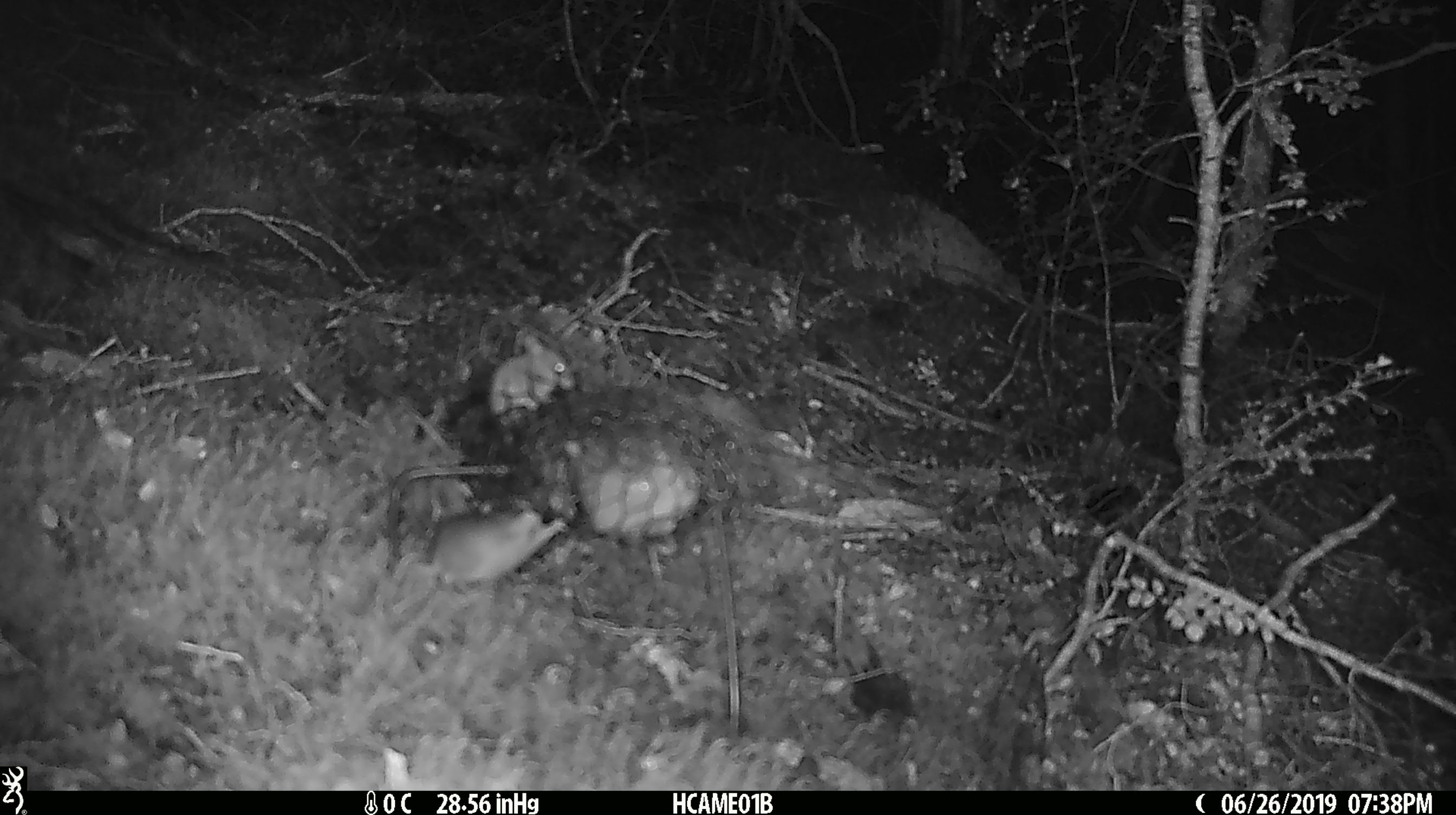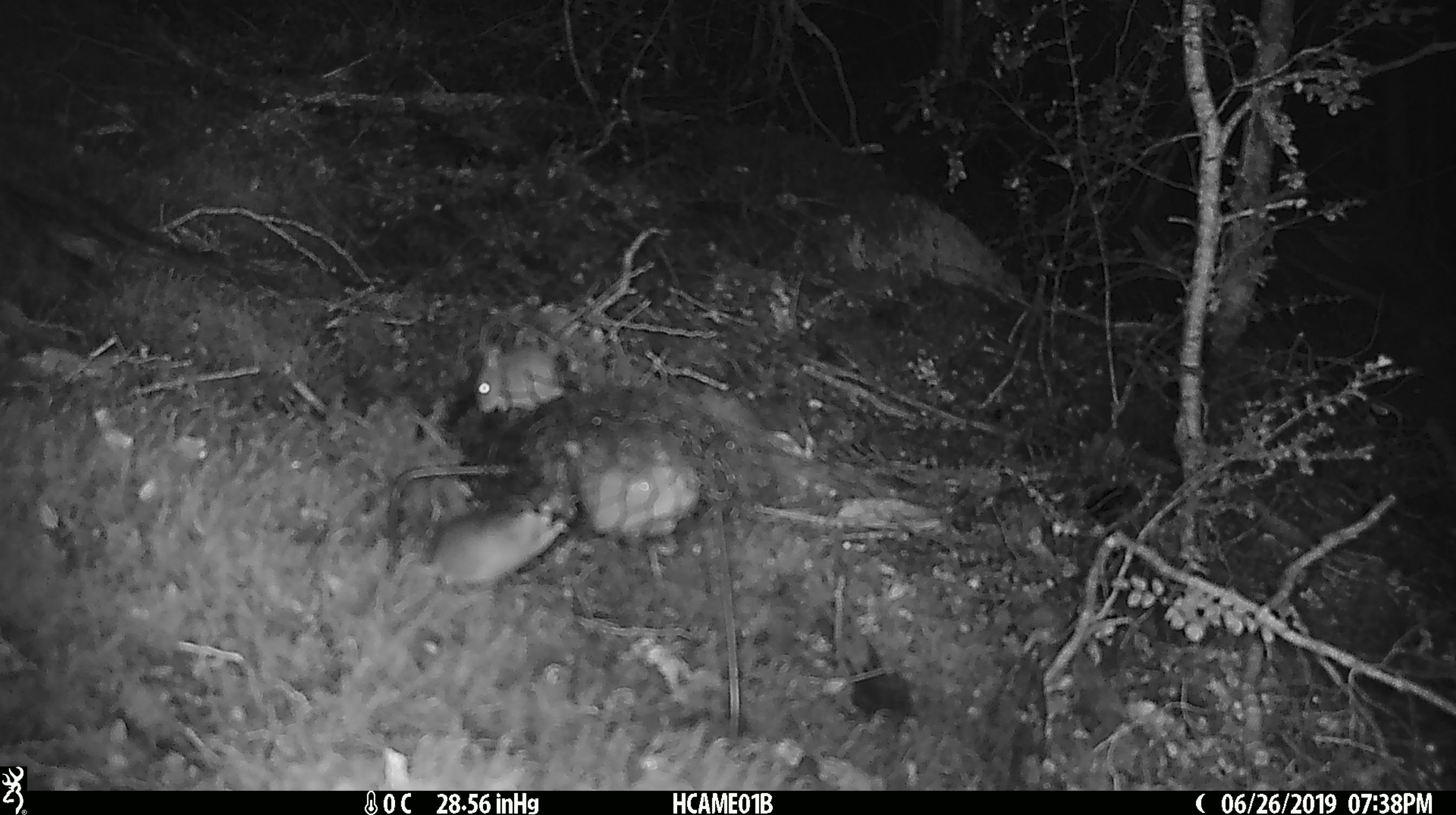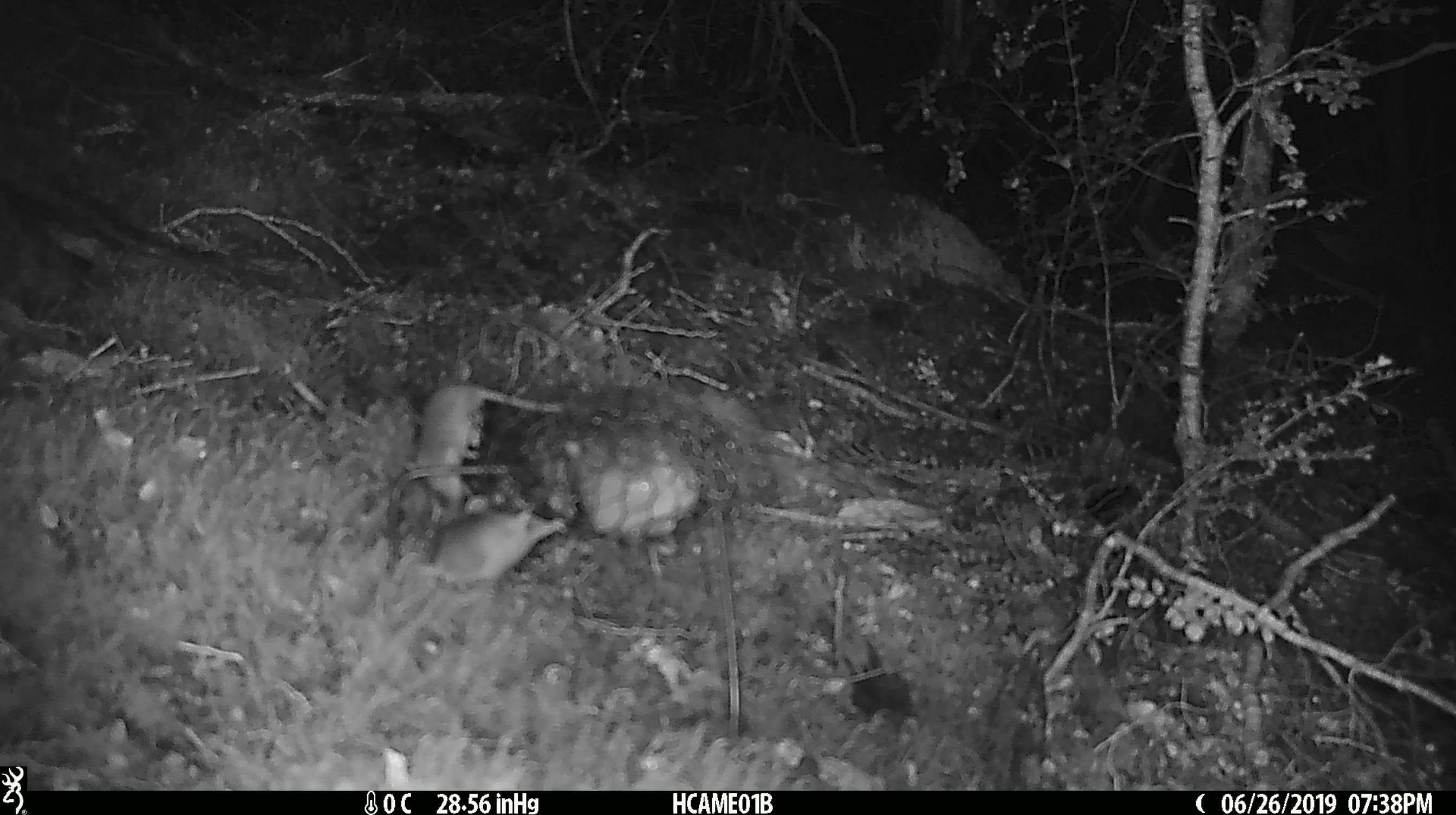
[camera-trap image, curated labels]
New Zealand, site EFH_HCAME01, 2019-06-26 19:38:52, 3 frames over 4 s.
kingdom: Animalia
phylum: Chordata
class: Mammalia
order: Rodentia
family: Muridae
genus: Mus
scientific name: Mus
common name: mouse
Mouse (Mus).